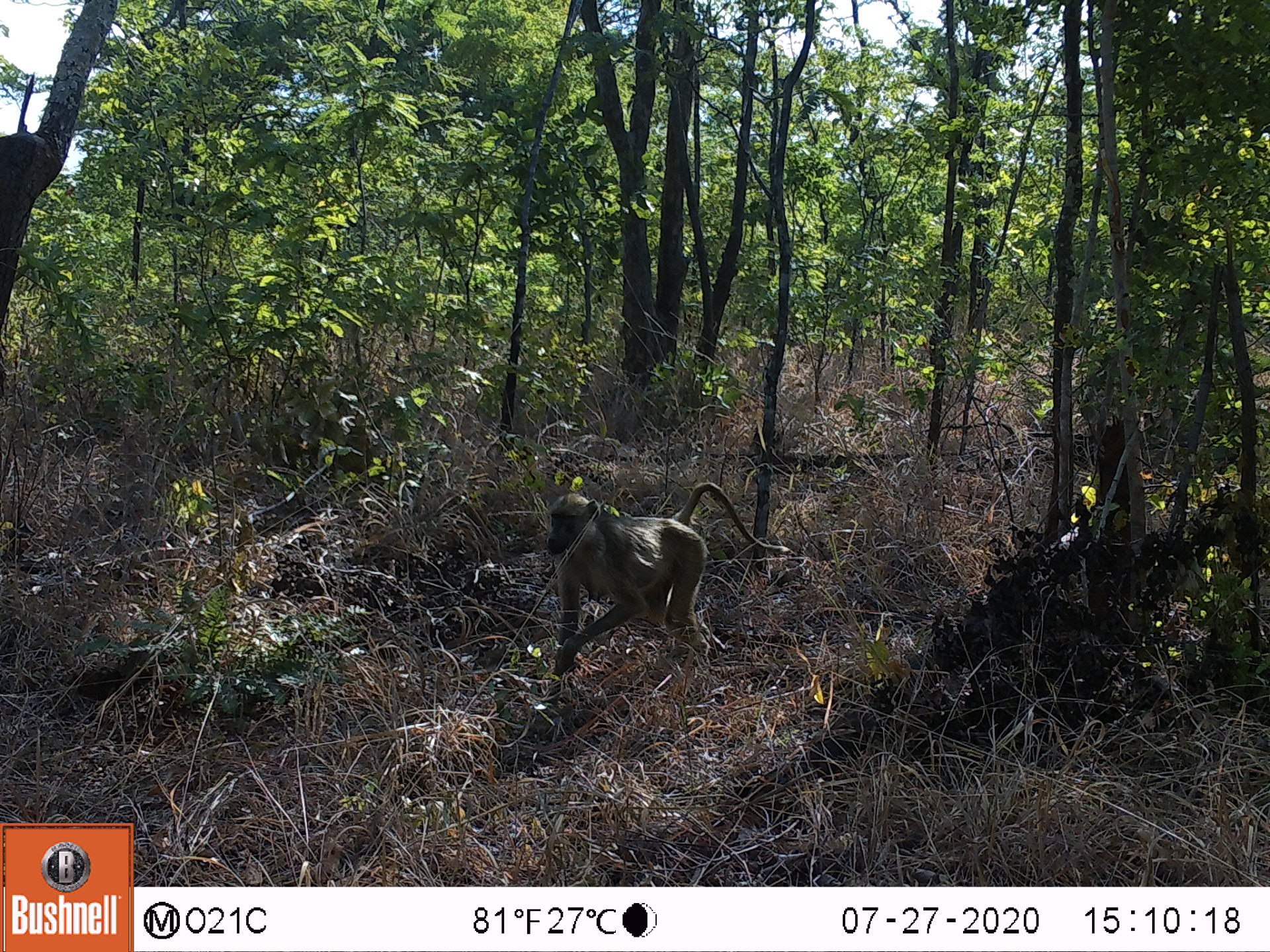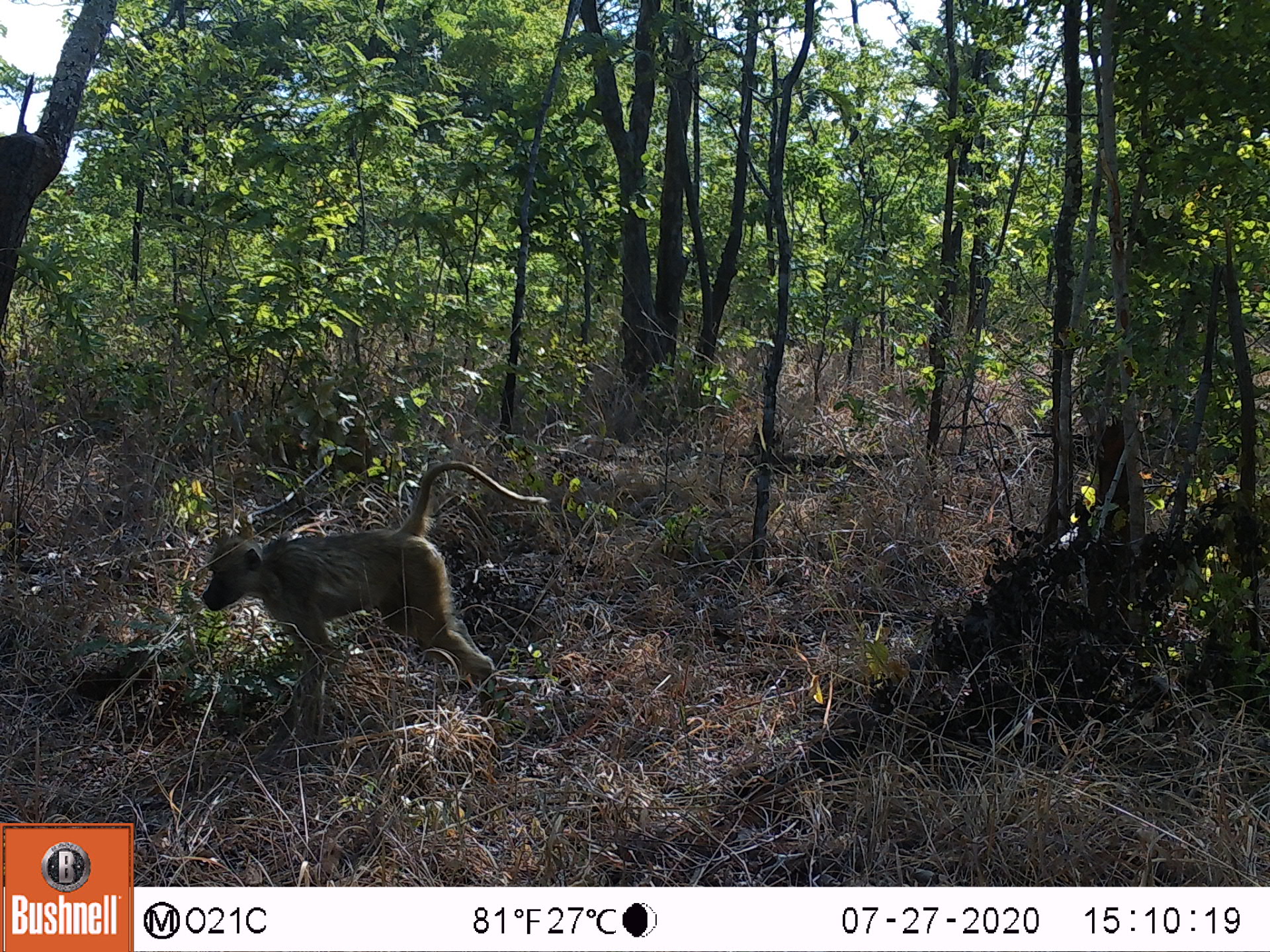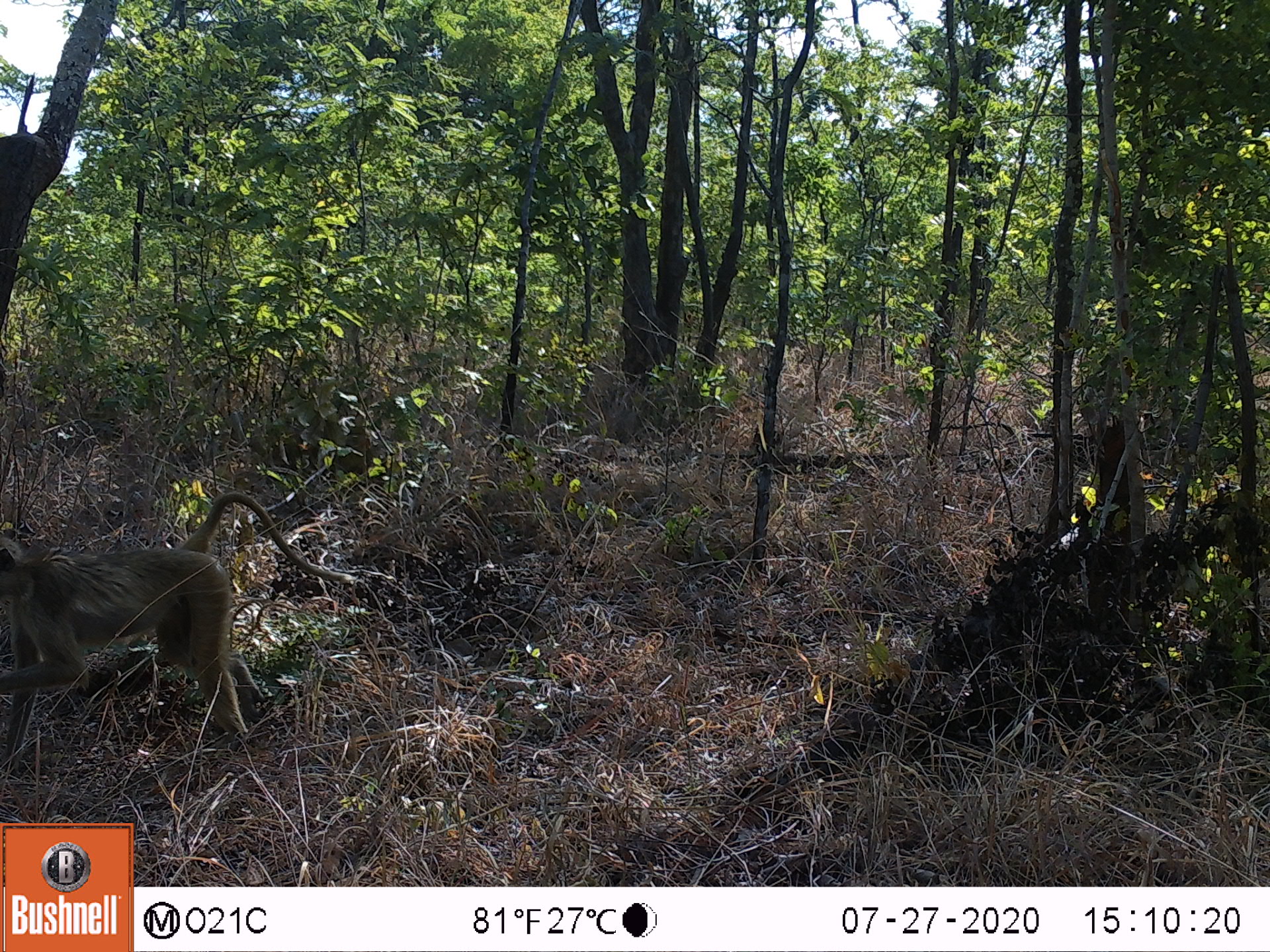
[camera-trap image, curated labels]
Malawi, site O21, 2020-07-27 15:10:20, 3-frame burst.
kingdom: Animalia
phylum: Chordata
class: Mammalia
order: Primates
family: Cercopithecidae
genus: Papio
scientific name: Papio cynocephalus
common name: yellow baboon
Yellow baboon (Papio cynocephalus), count 1.